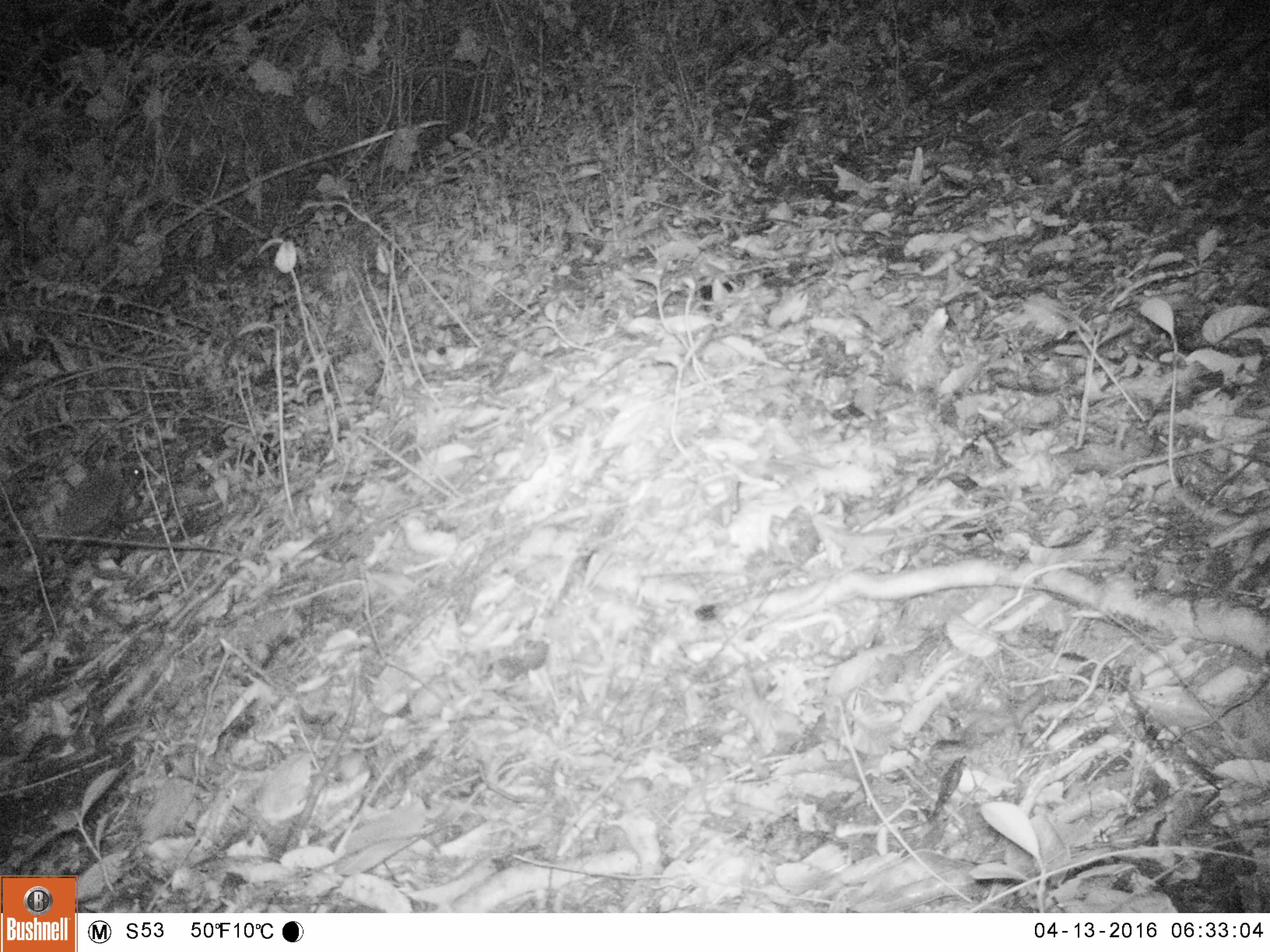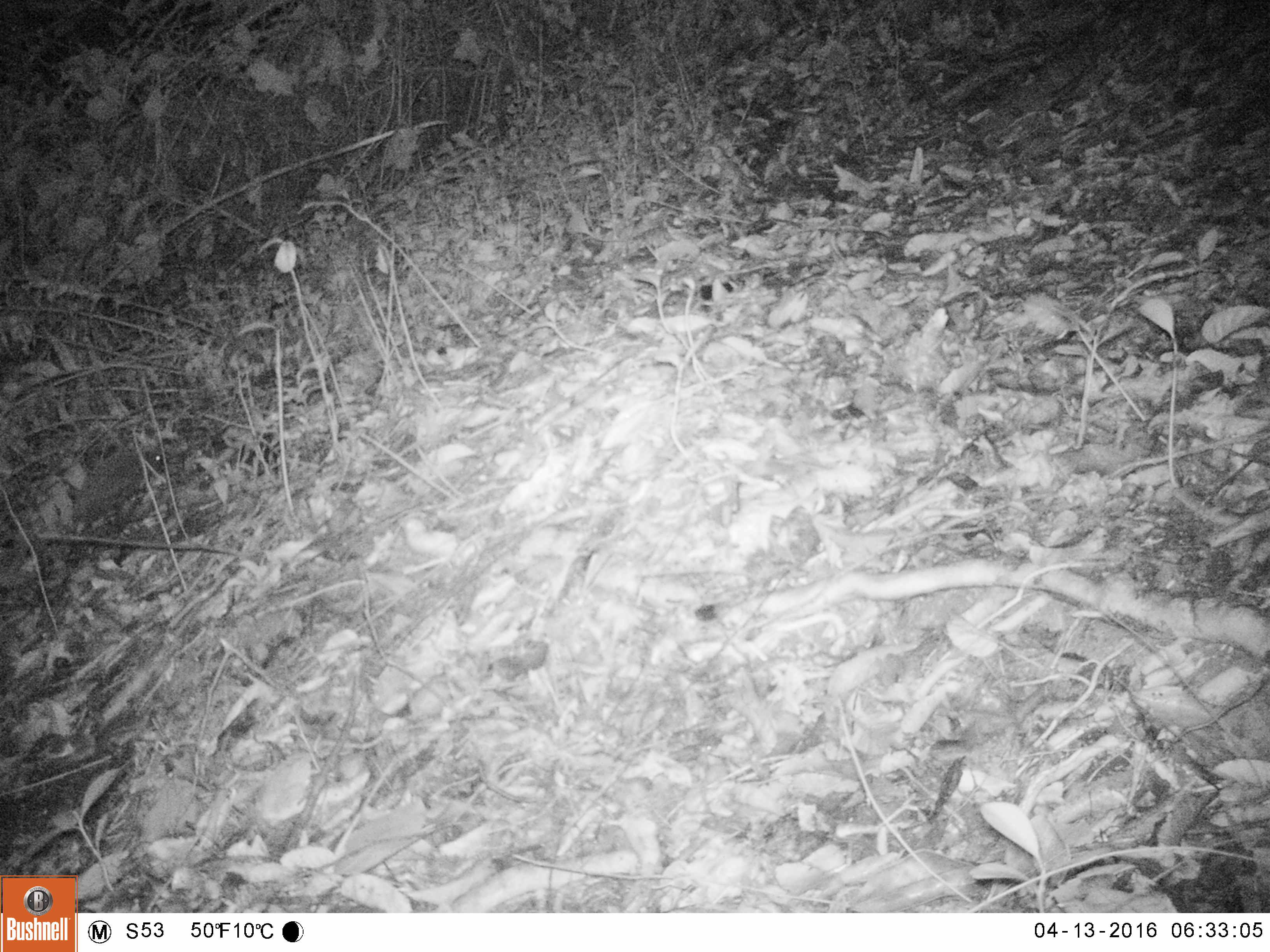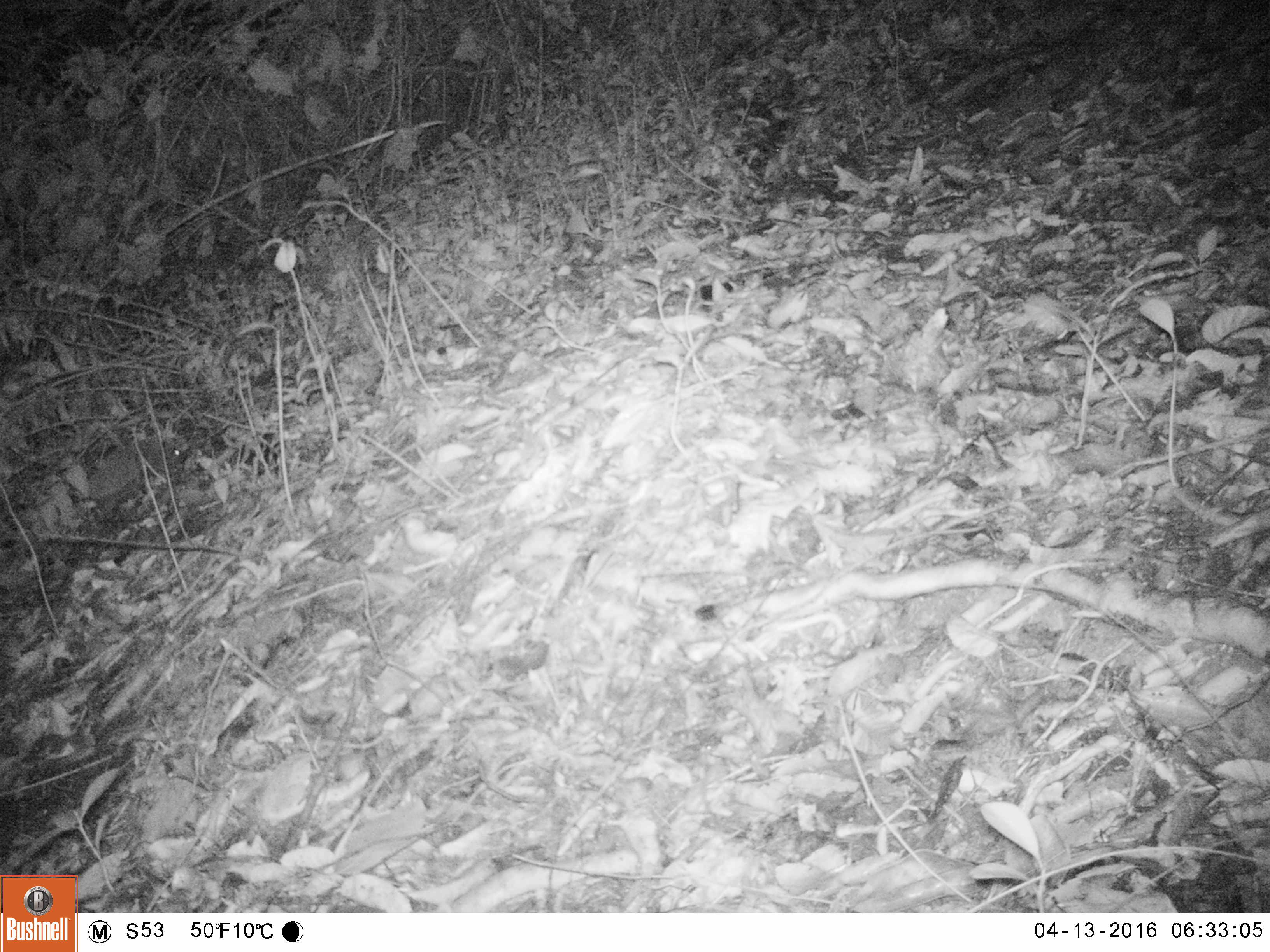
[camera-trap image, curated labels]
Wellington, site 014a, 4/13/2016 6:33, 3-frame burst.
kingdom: Animalia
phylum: Chordata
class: Mammalia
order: Eulipotyphla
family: Erinaceidae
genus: Erinaceus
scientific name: Erinaceus europaeus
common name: hedgehog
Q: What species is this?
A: Hedgehog (Erinaceus europaeus).